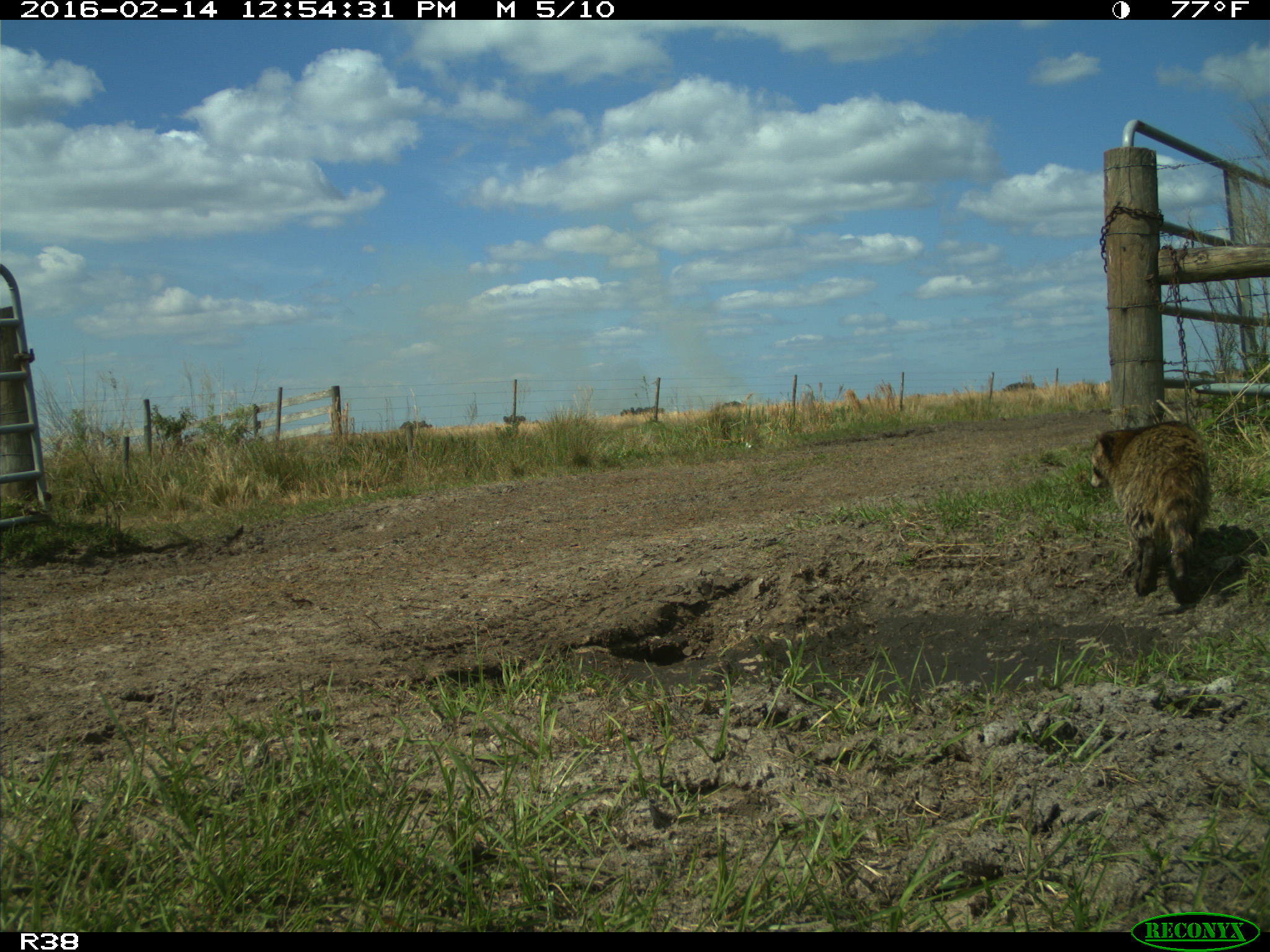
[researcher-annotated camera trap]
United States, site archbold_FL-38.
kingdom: Animalia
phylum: Chordata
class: Mammalia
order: Carnivora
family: Procyonidae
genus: Procyon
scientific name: Procyon lotor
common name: common raccoon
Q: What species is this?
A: Procyon lotor (common raccoon).